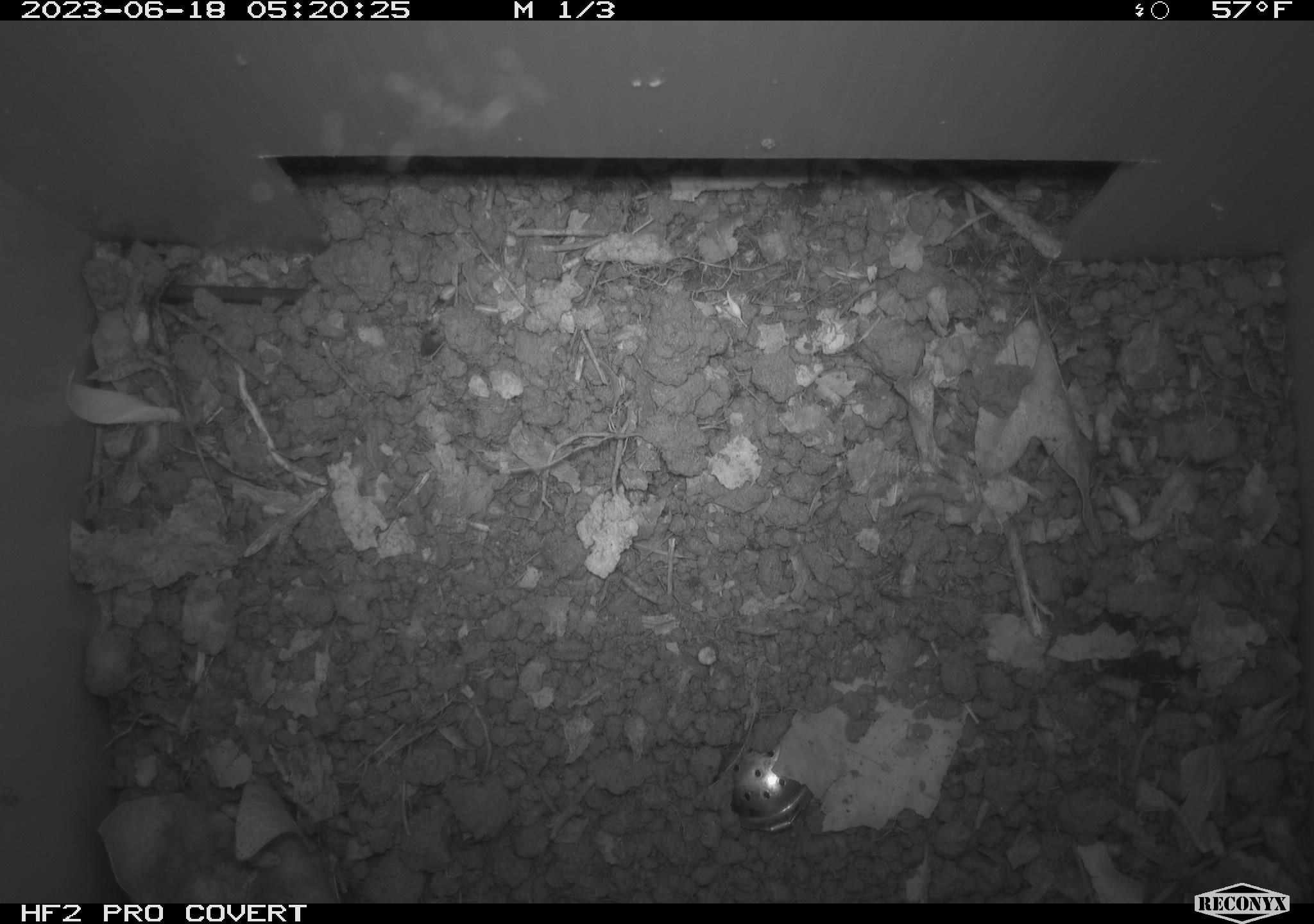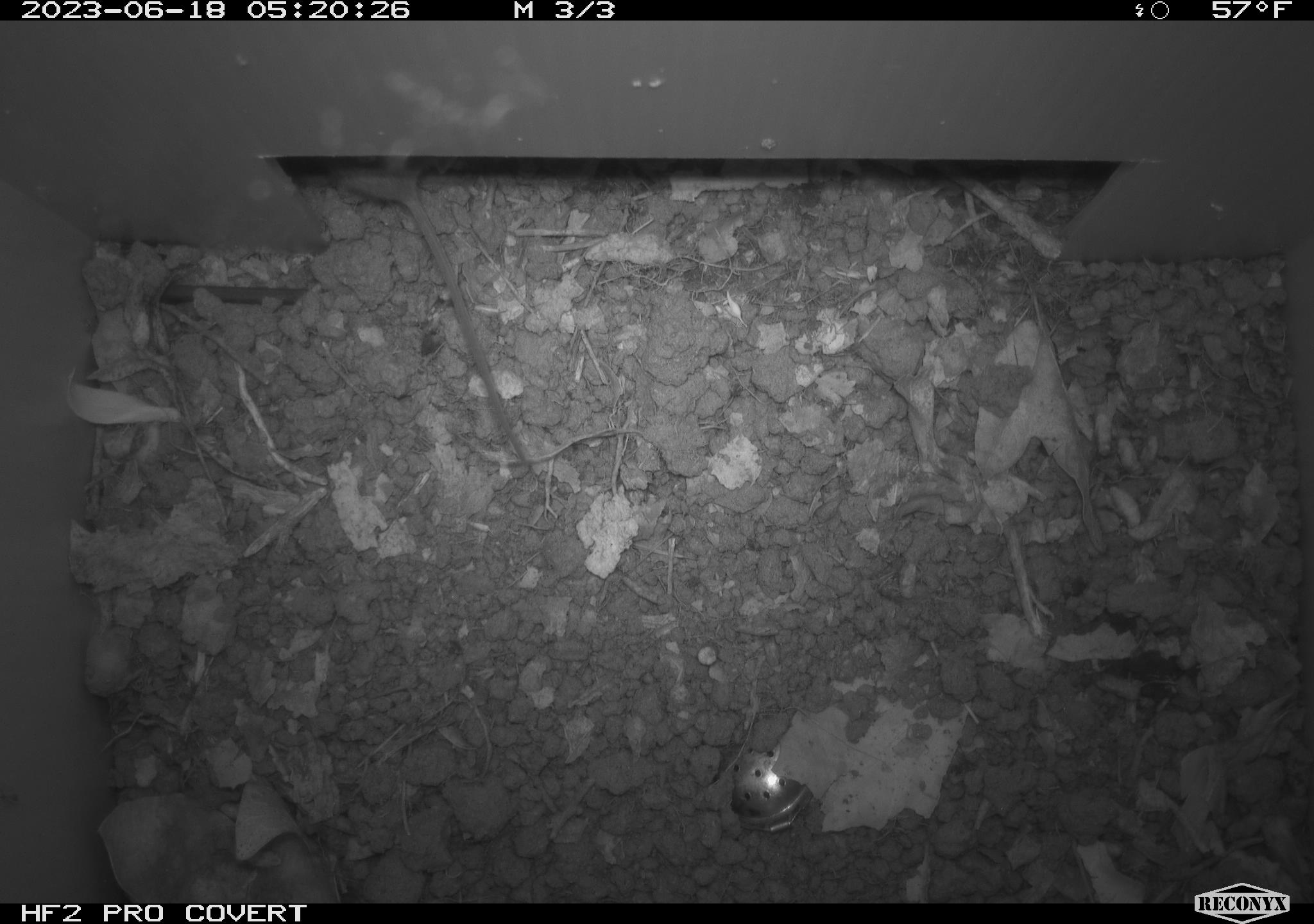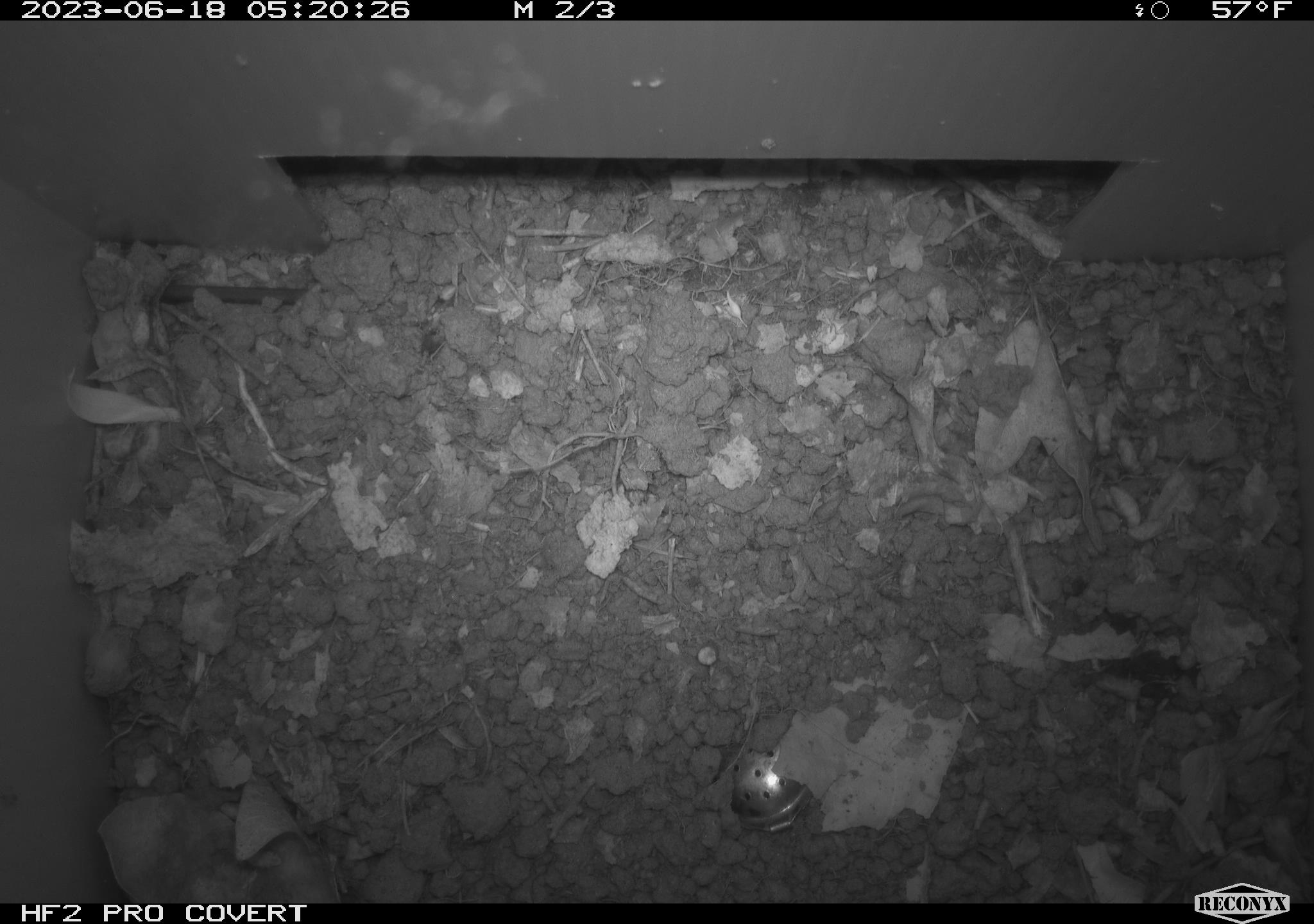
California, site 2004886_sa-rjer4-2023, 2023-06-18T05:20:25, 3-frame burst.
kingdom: Animalia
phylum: Chordata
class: Mammalia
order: Rodentia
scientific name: Rodentia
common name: mouse species